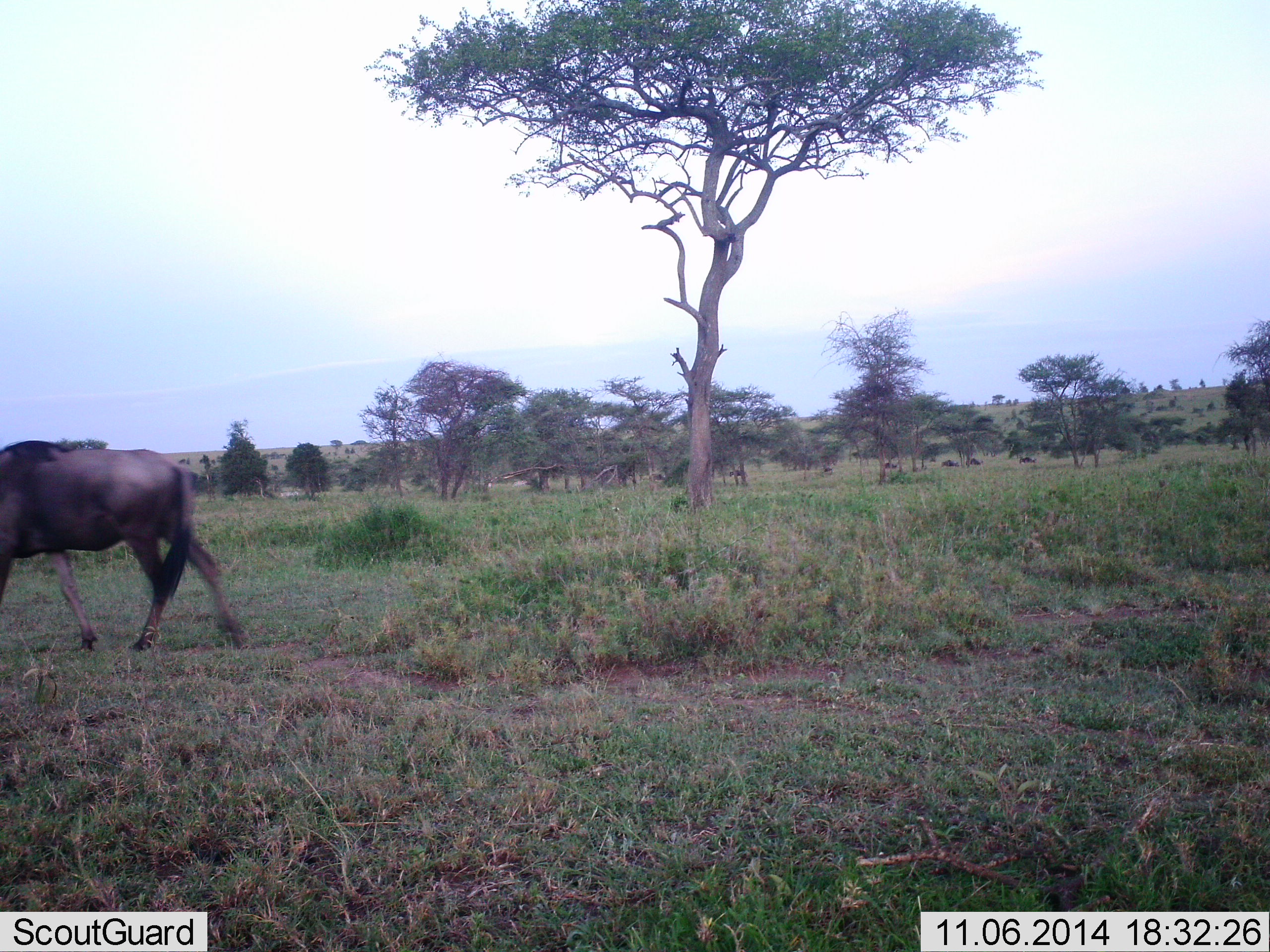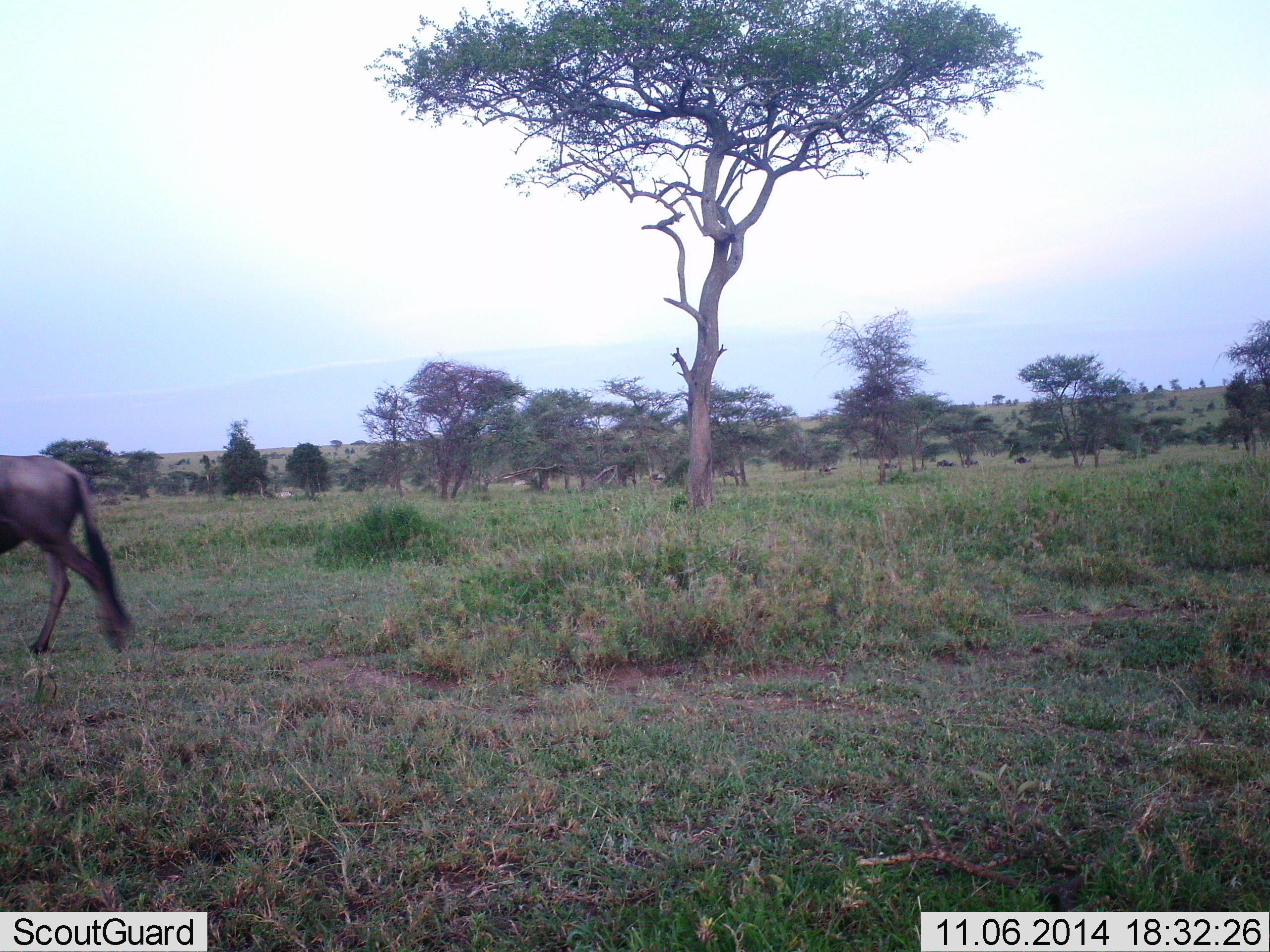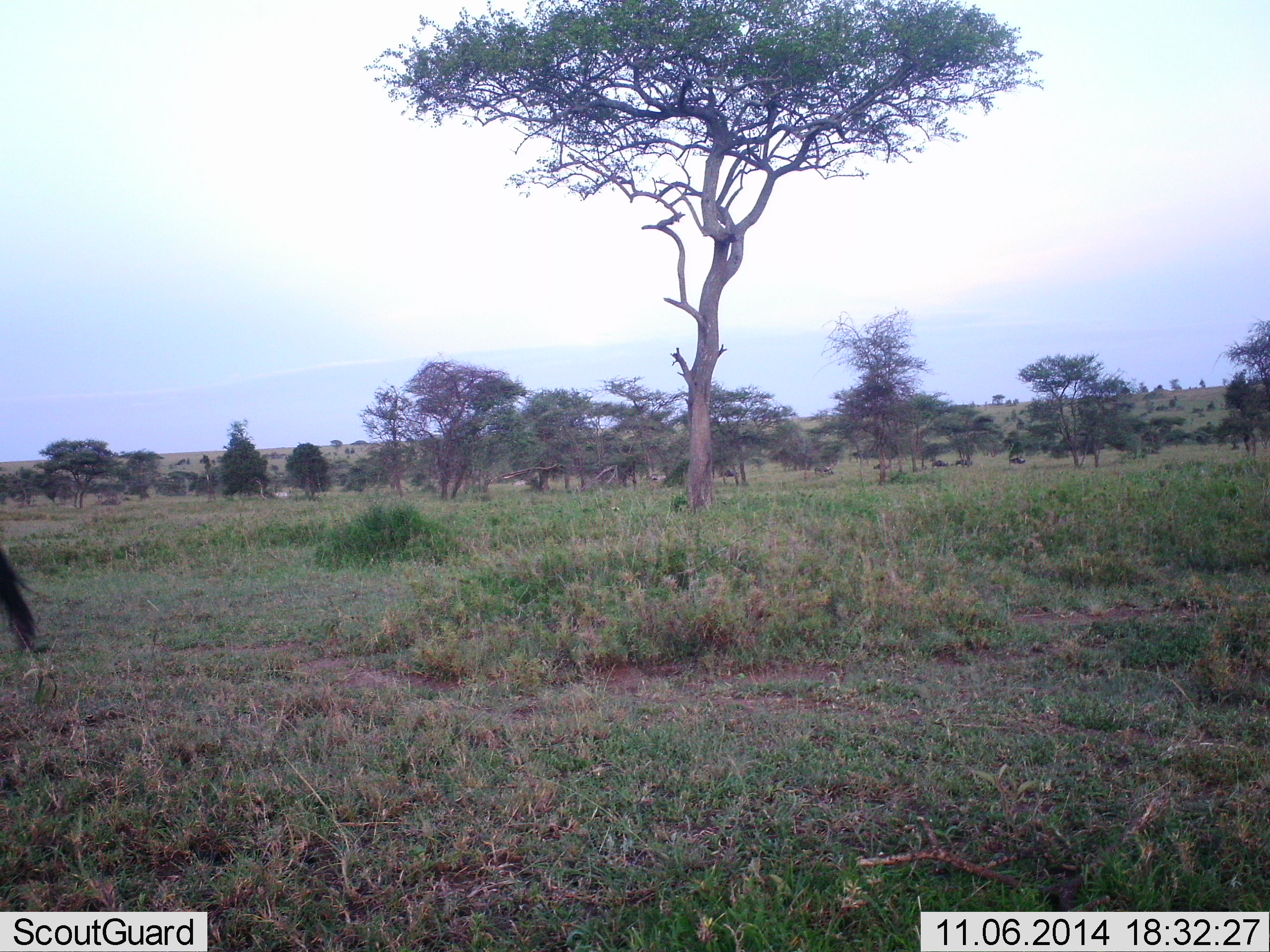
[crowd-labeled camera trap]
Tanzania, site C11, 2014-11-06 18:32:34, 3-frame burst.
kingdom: Animalia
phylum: Chordata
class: Mammalia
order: Artiodactyla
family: Bovidae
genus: Connochaetes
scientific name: Connochaetes taurinus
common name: blue wildebeest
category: wildebeest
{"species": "wildebeest (blue wildebeest) (Connochaetes taurinus)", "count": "1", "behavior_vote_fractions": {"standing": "0%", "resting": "0%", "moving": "100%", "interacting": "0%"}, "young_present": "0%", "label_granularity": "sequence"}